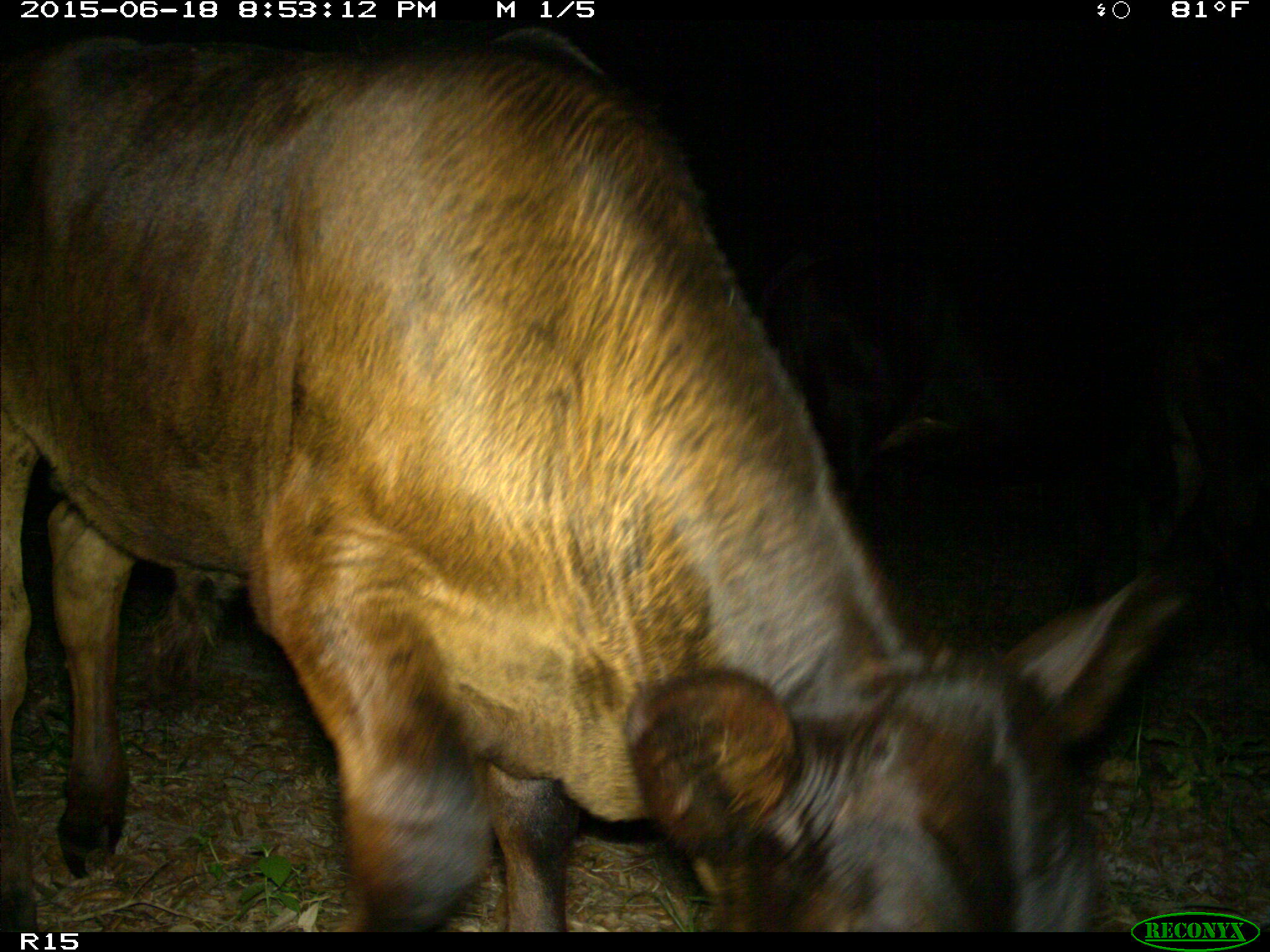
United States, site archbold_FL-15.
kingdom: Animalia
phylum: Chordata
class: Mammalia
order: Artiodactyla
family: Bovidae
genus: Bos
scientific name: Bos taurus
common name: domestic cow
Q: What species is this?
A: Bos taurus (domestic cow).